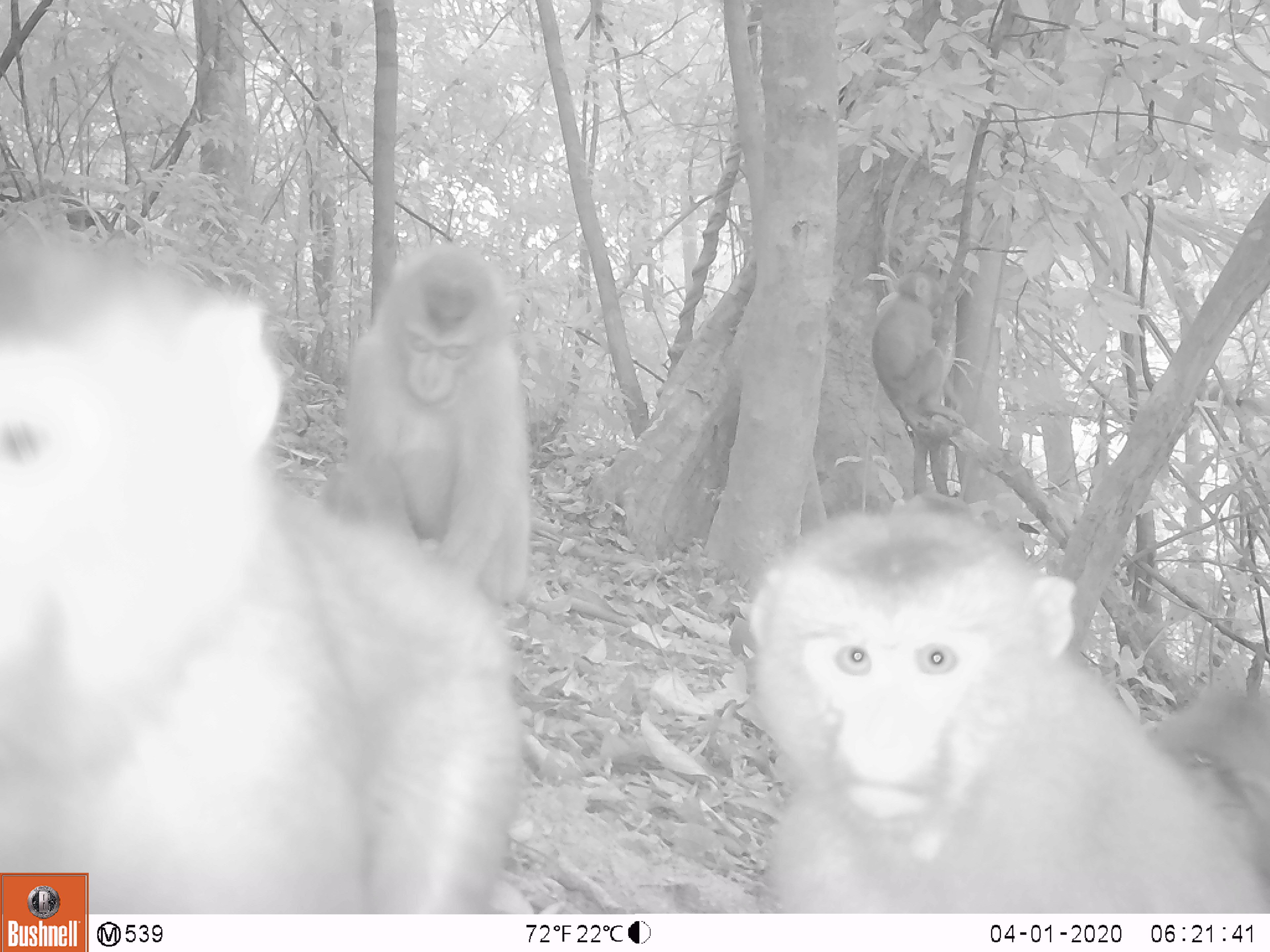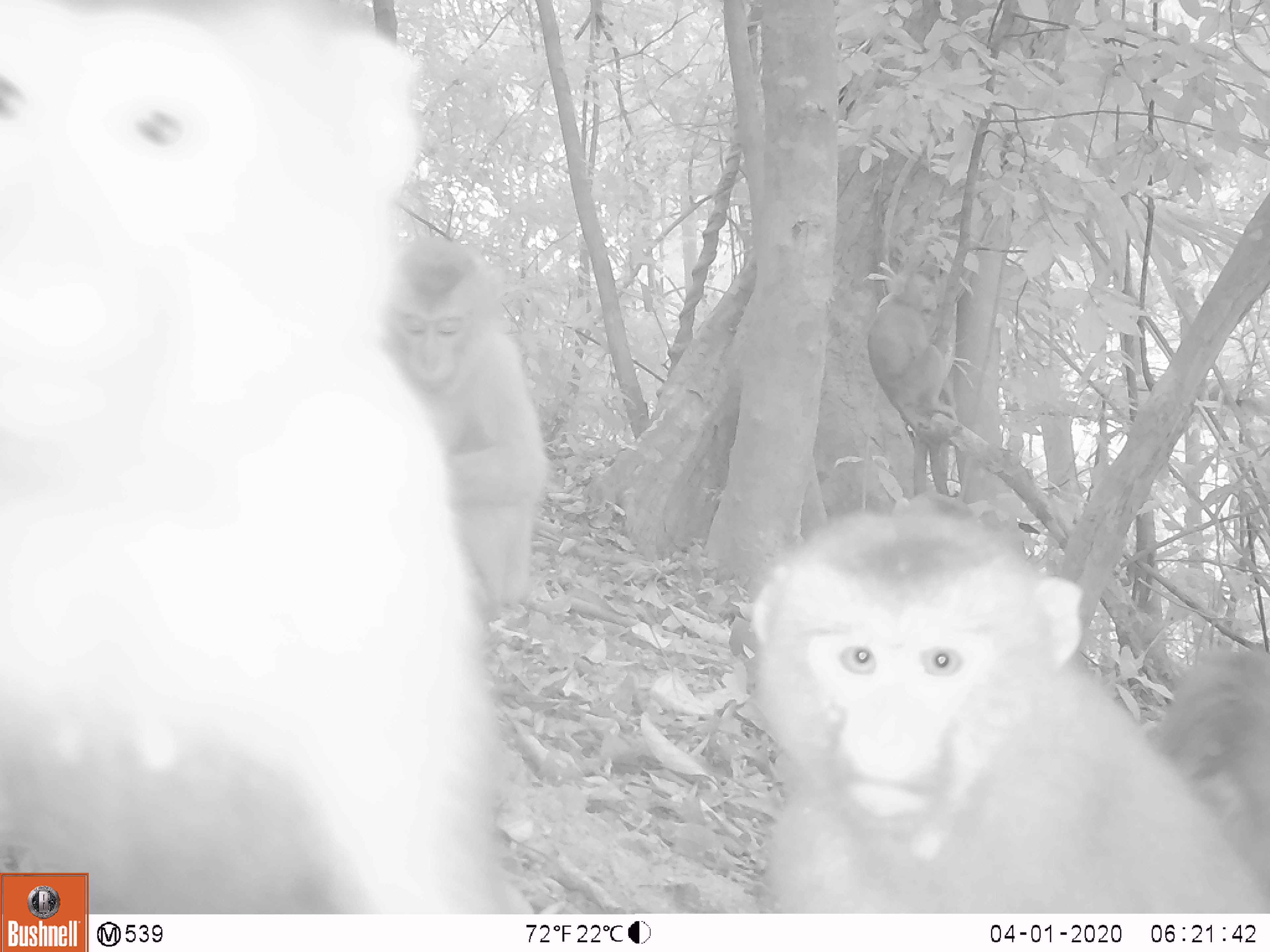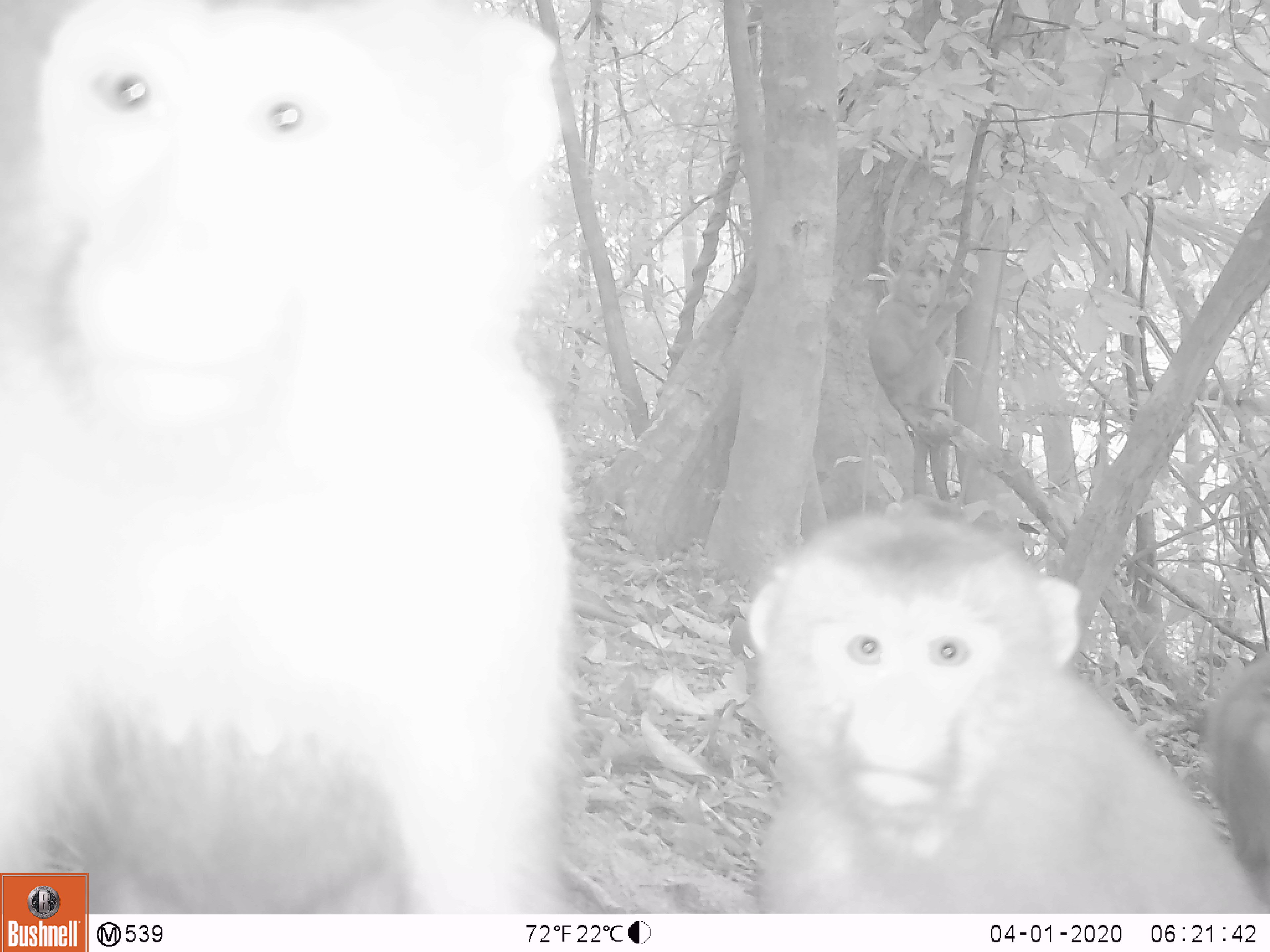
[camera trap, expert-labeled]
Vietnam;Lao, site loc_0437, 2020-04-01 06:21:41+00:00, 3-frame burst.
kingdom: Animalia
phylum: Chordata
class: Mammalia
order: Primates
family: Cercopithecidae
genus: Macaca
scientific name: Macaca nemestrina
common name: pig-tailed macaque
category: pig tailed macaque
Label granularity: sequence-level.